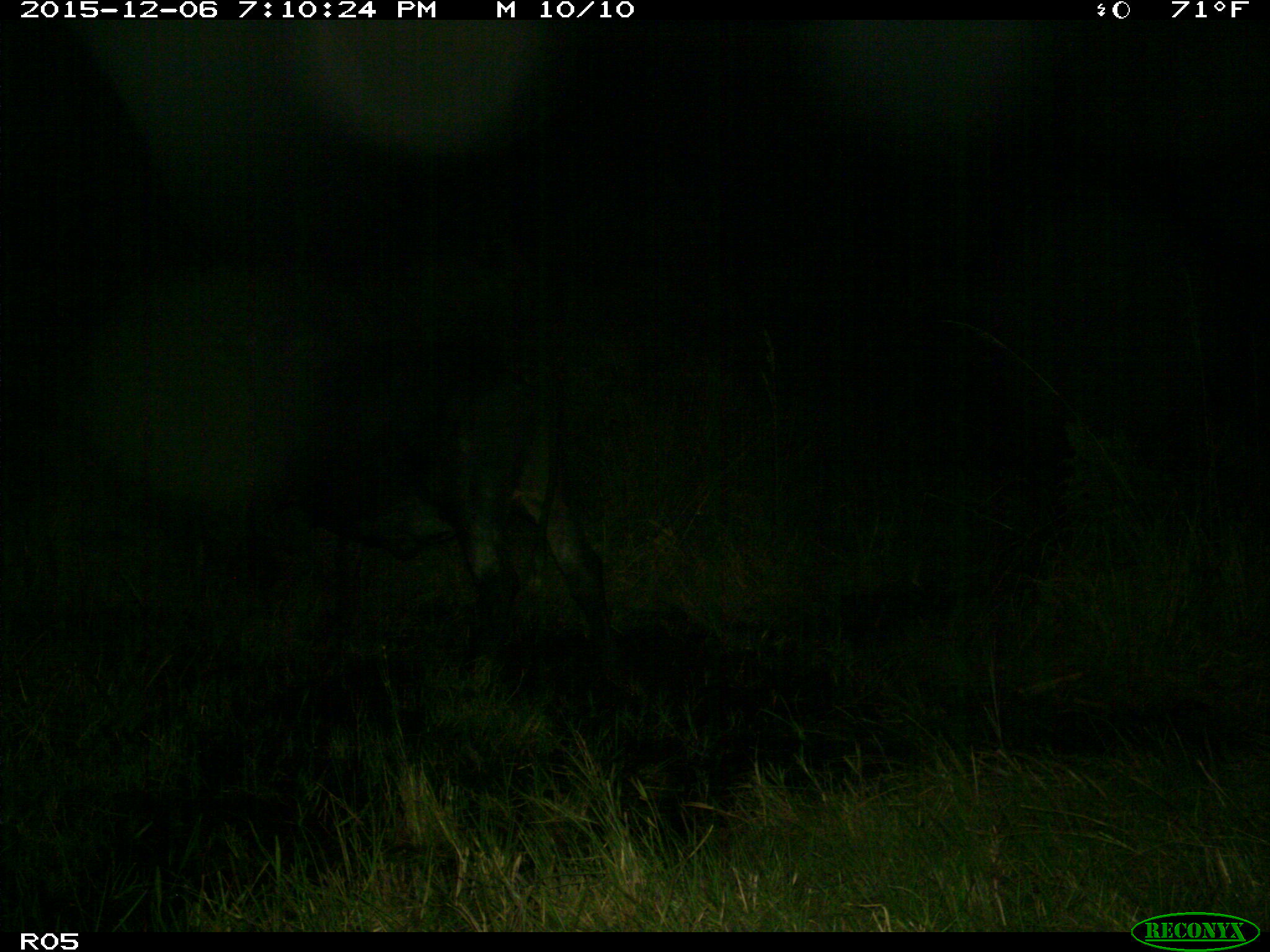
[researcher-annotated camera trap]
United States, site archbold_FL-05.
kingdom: Animalia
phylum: Chordata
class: Mammalia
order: Artiodactyla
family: Bovidae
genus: Bos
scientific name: Bos taurus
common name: domestic cow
Bos taurus (domestic cow).